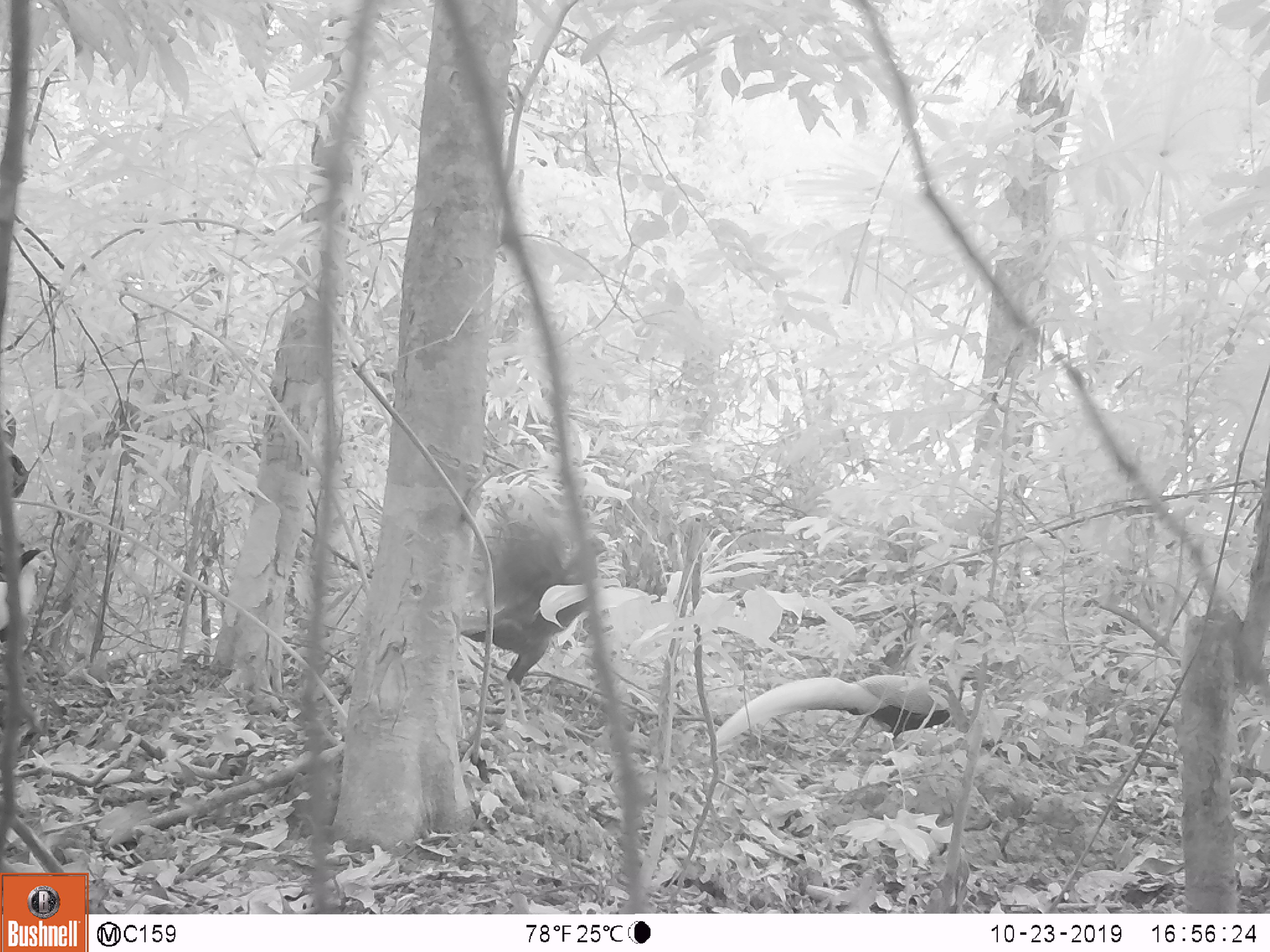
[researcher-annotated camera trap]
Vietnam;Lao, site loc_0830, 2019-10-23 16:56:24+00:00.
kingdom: Animalia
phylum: Chordata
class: Aves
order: Galliformes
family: Phasianidae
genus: Lophura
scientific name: Lophura nycthemera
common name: silver pheasant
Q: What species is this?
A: Silver pheasant (Lophura nycthemera).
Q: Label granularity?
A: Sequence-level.